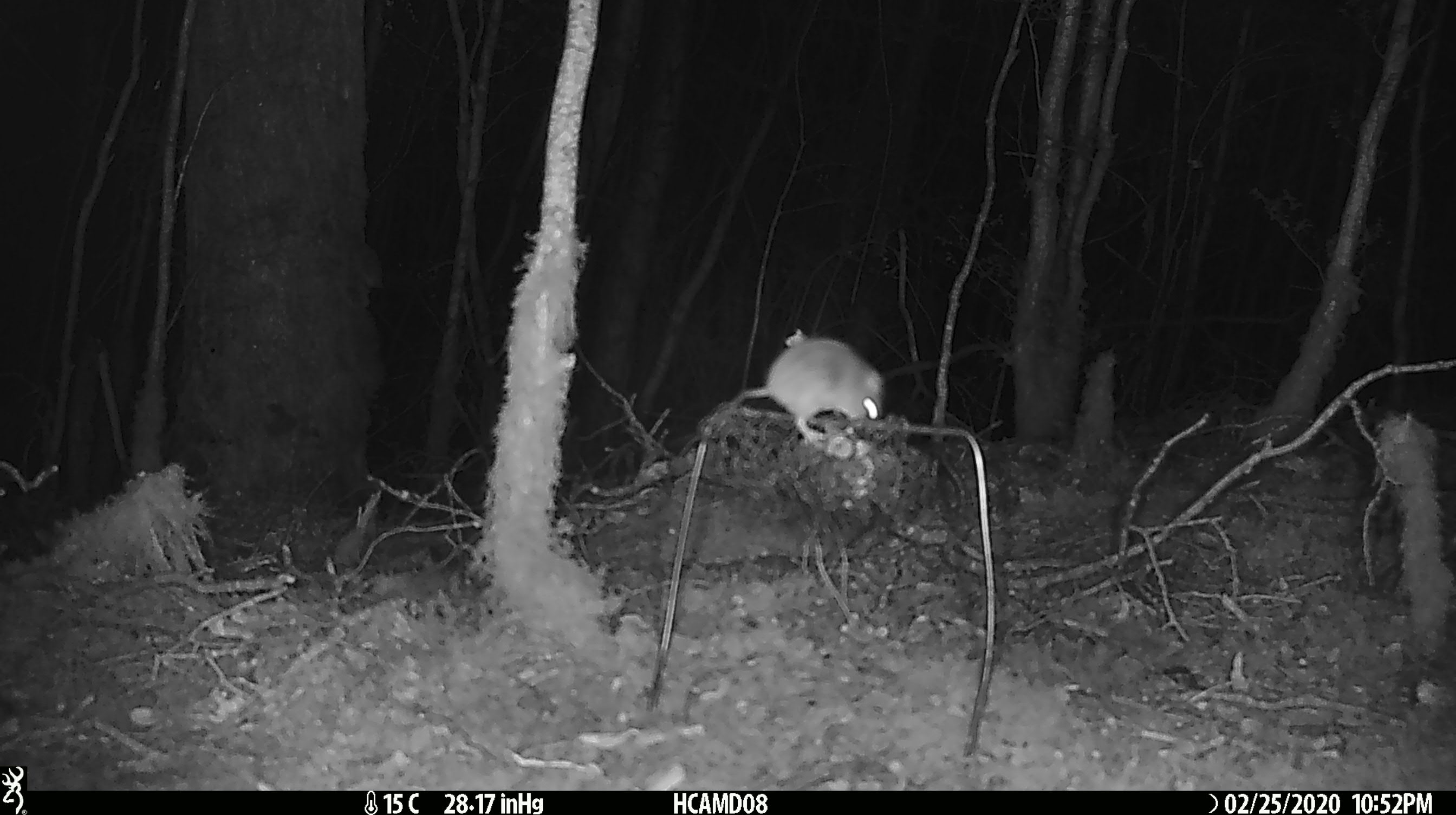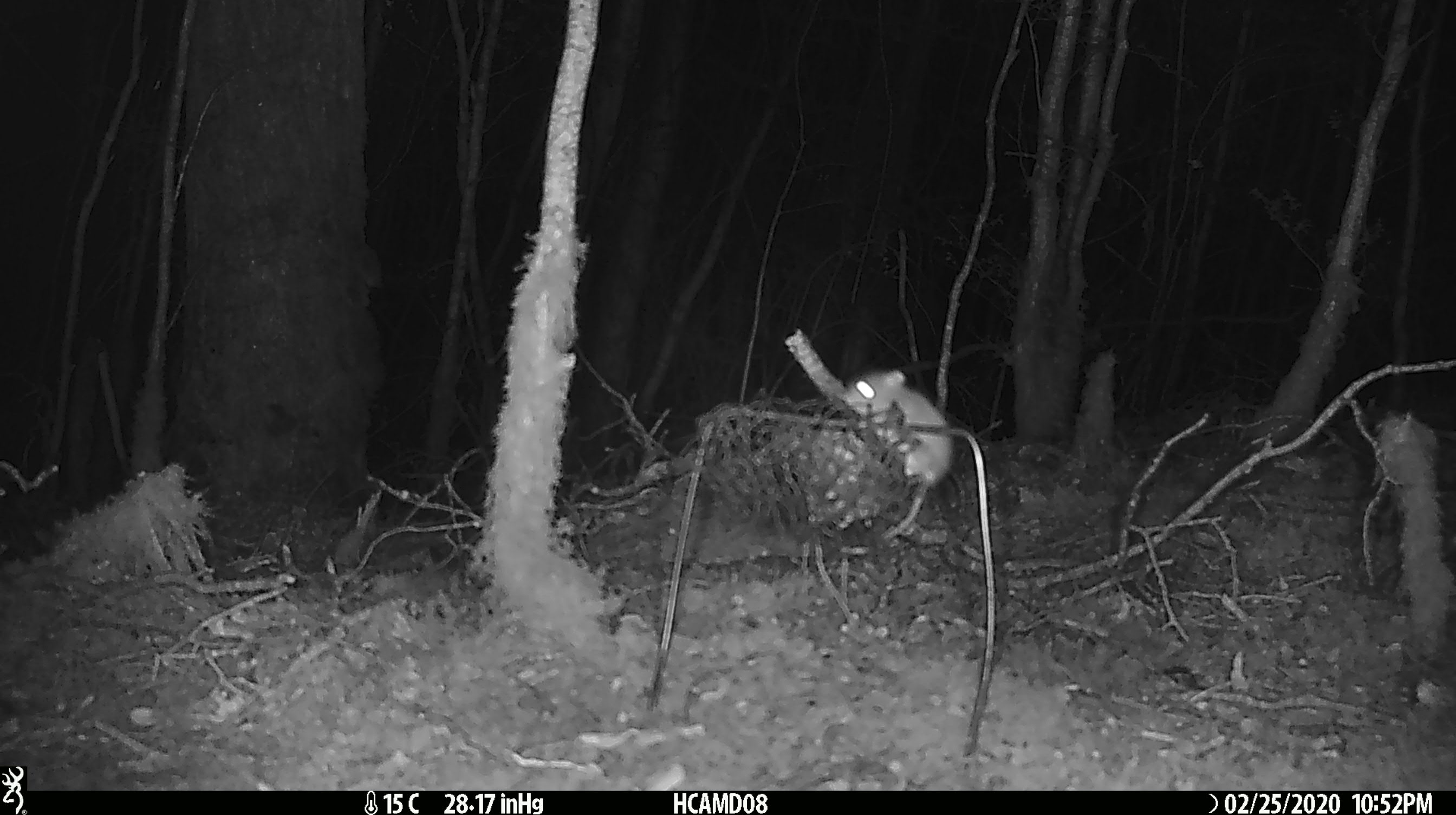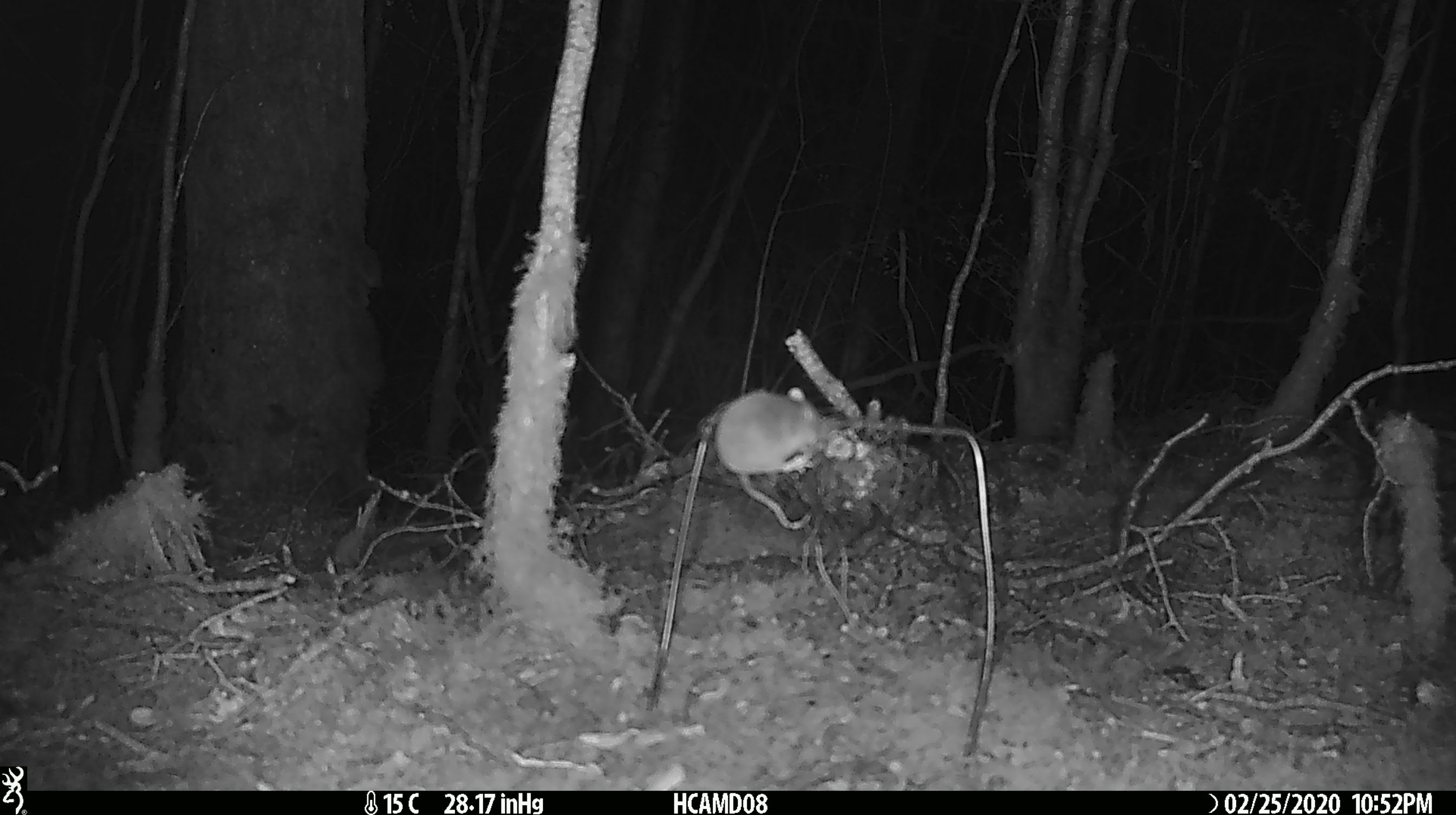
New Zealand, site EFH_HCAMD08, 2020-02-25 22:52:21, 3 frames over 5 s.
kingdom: Animalia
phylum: Chordata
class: Mammalia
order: Rodentia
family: Muridae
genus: Mus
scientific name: Mus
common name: mouse